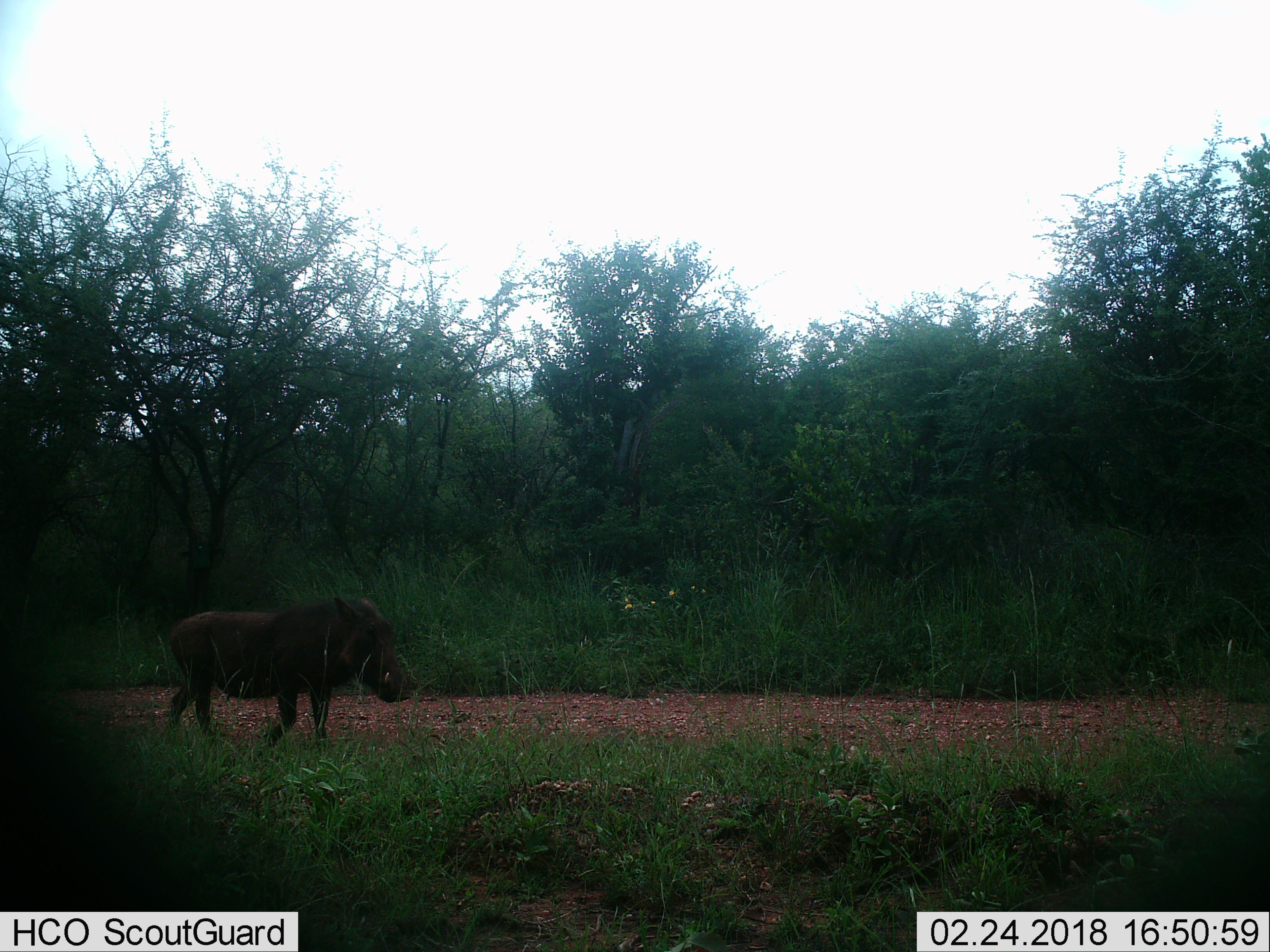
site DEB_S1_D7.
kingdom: Animalia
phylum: Chordata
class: Mammalia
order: Artiodactyla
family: Suidae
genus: Phacochoerus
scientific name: Phacochoerus africanus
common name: warthog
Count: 1.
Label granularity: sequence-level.